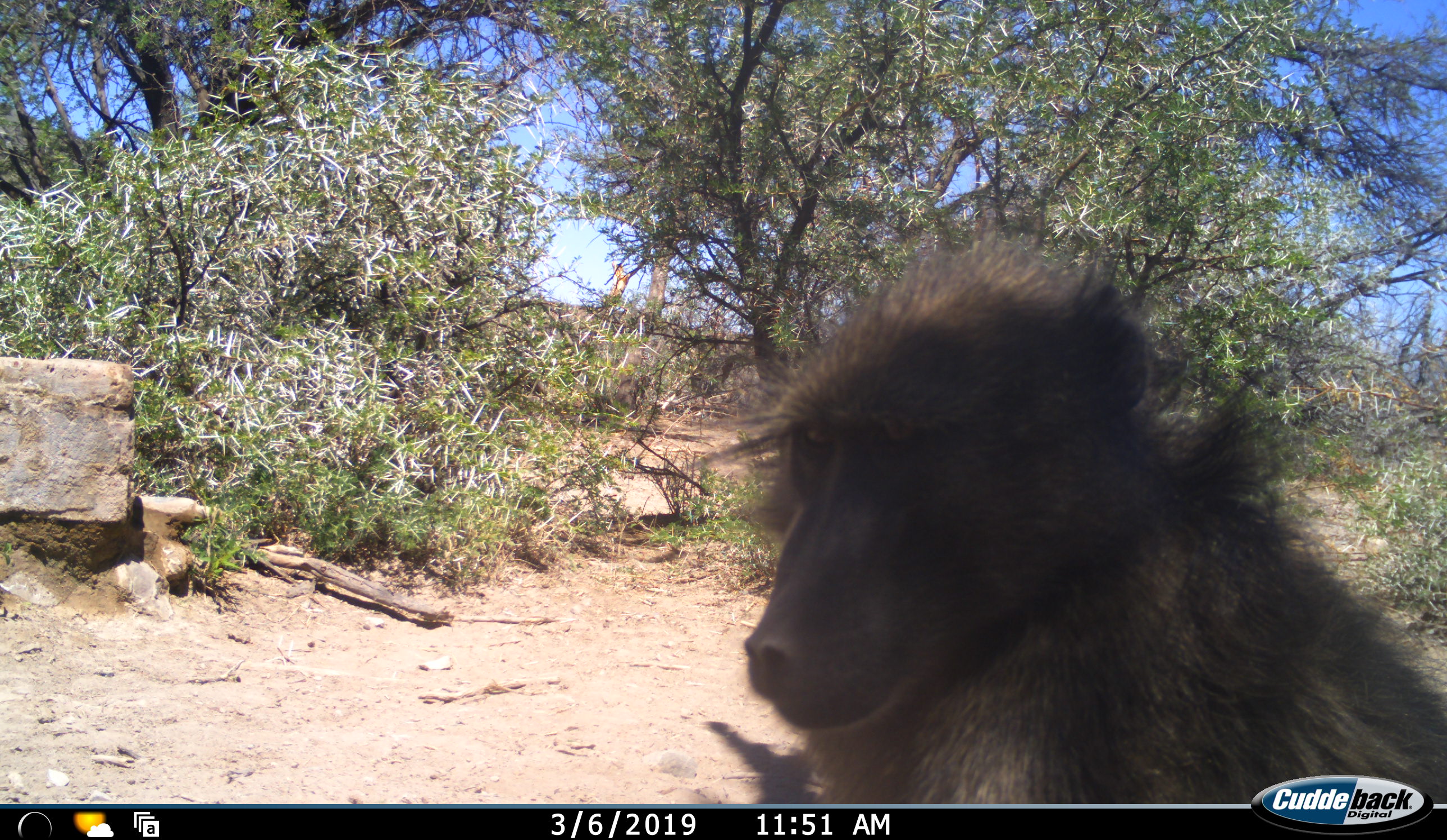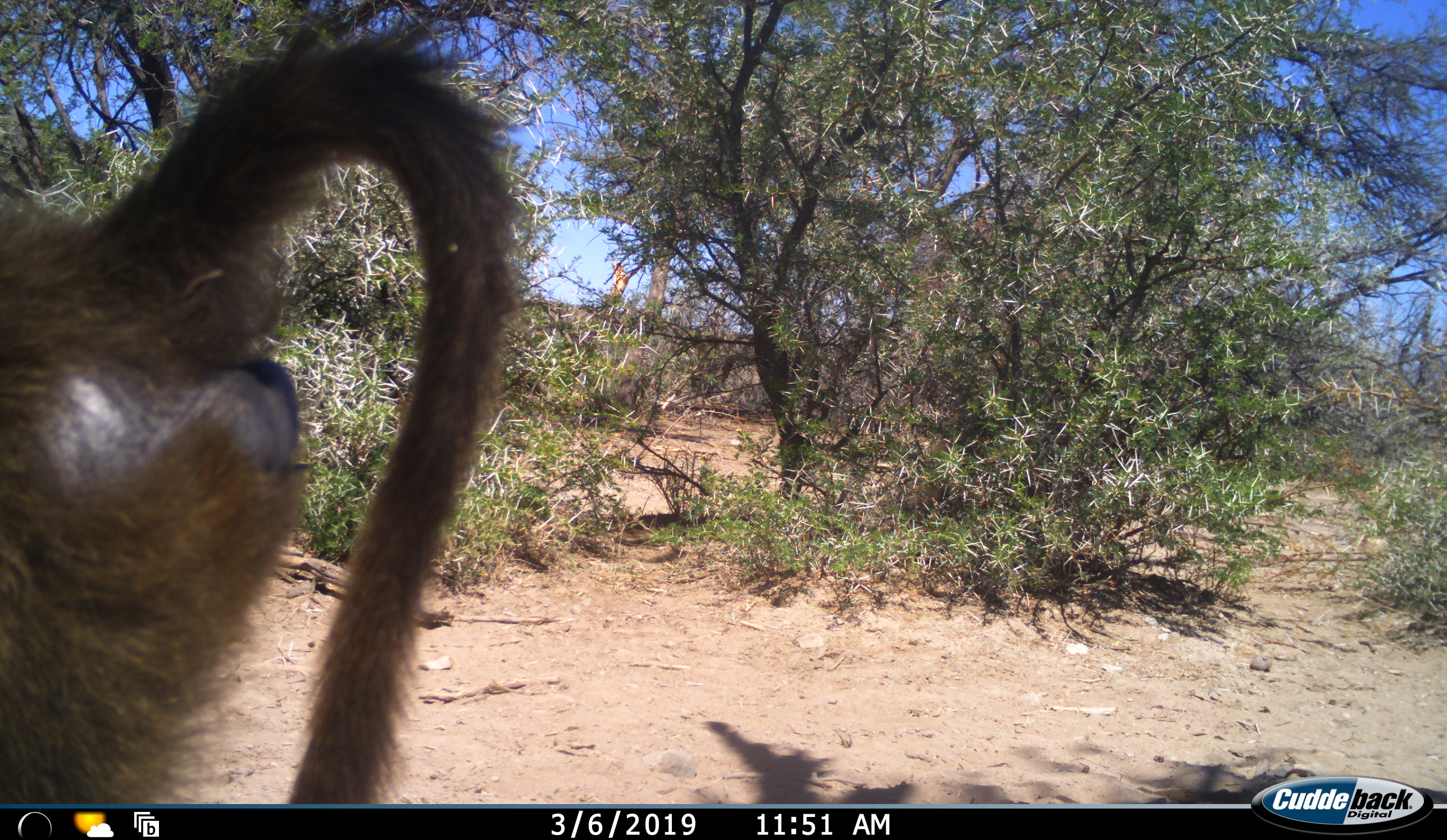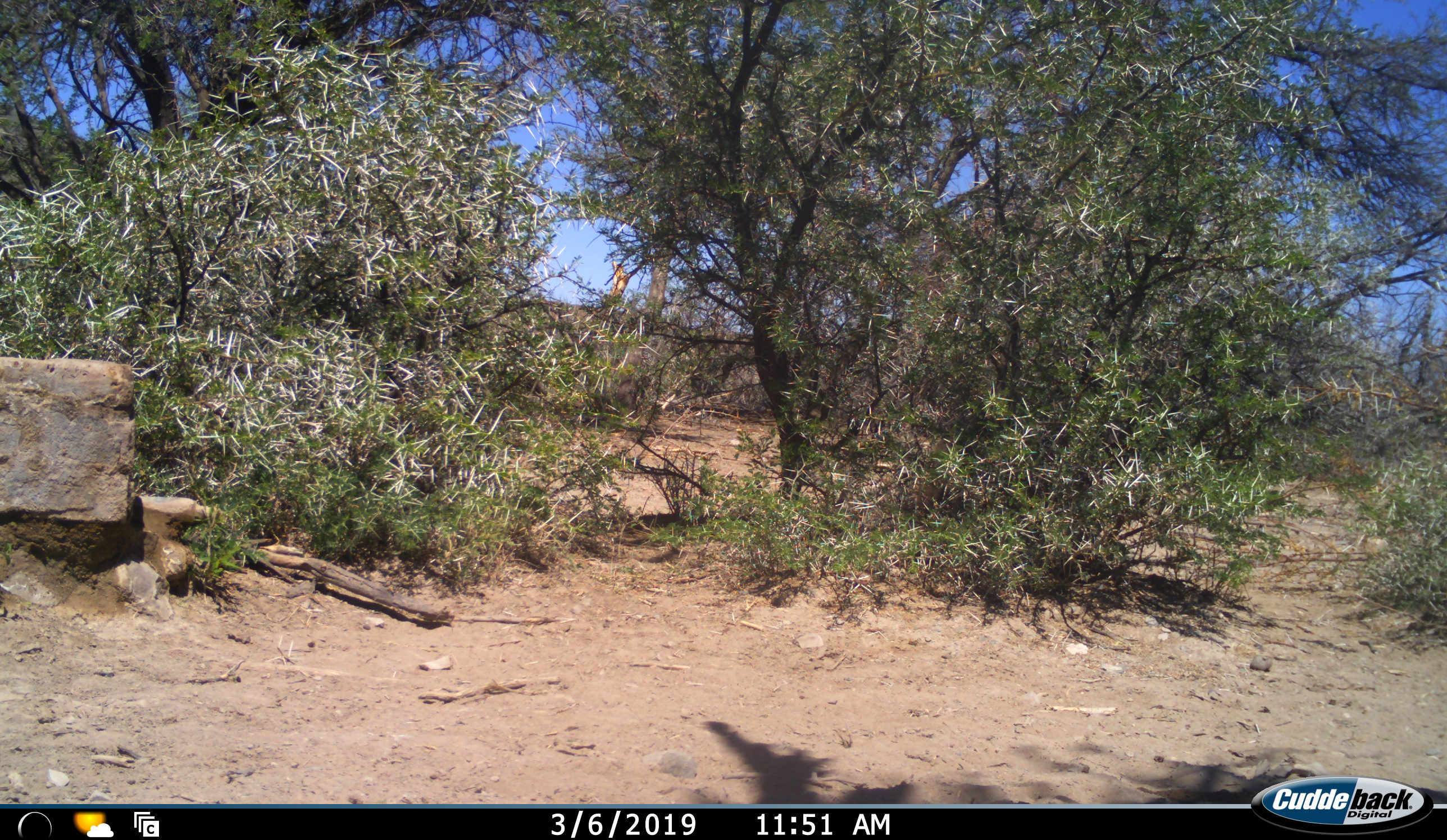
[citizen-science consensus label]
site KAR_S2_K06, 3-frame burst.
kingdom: Animalia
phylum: Chordata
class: Mammalia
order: Primates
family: Cercopithecidae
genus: Papio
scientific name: Papio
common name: baboon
Baboon (Papio), count 1. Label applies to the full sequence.